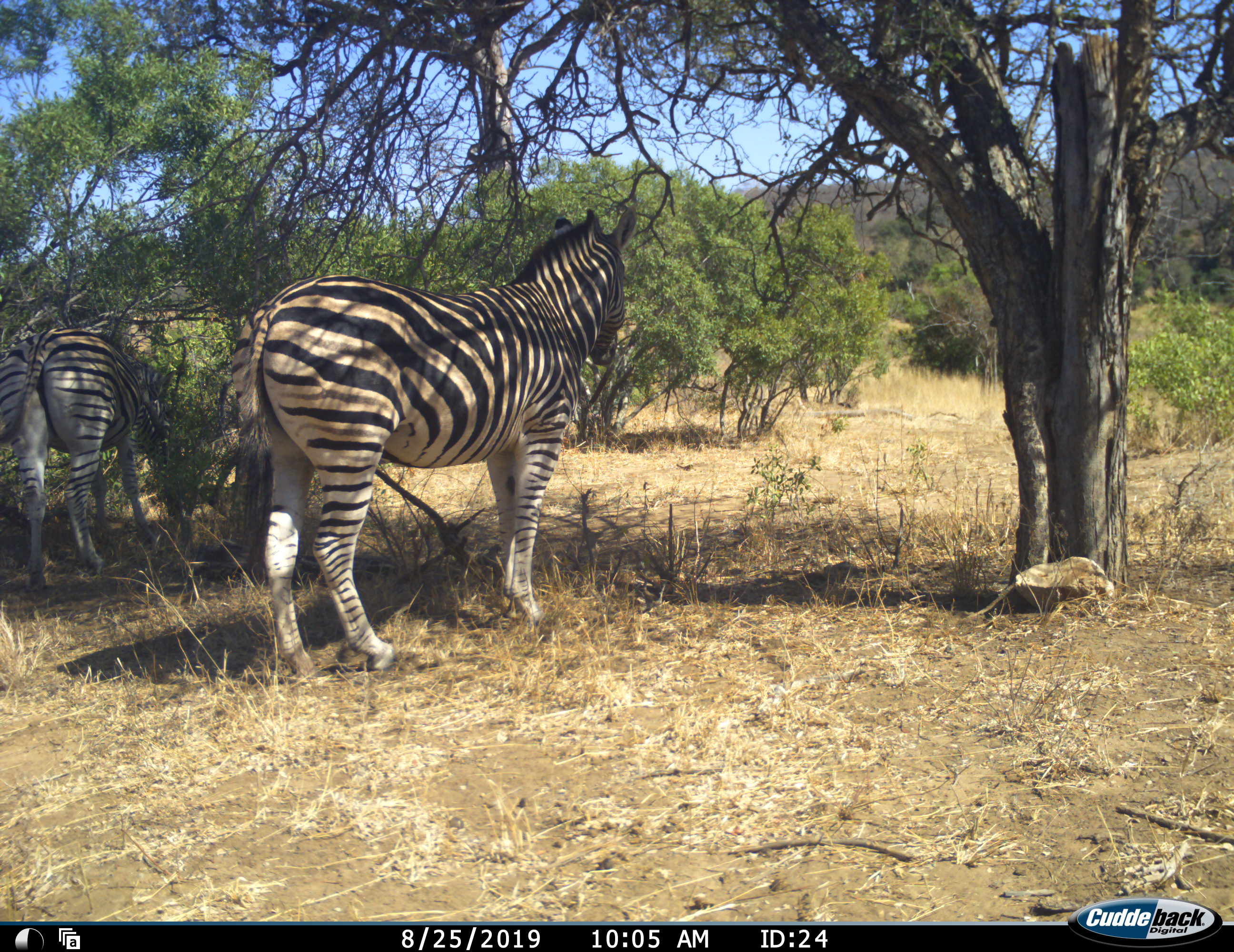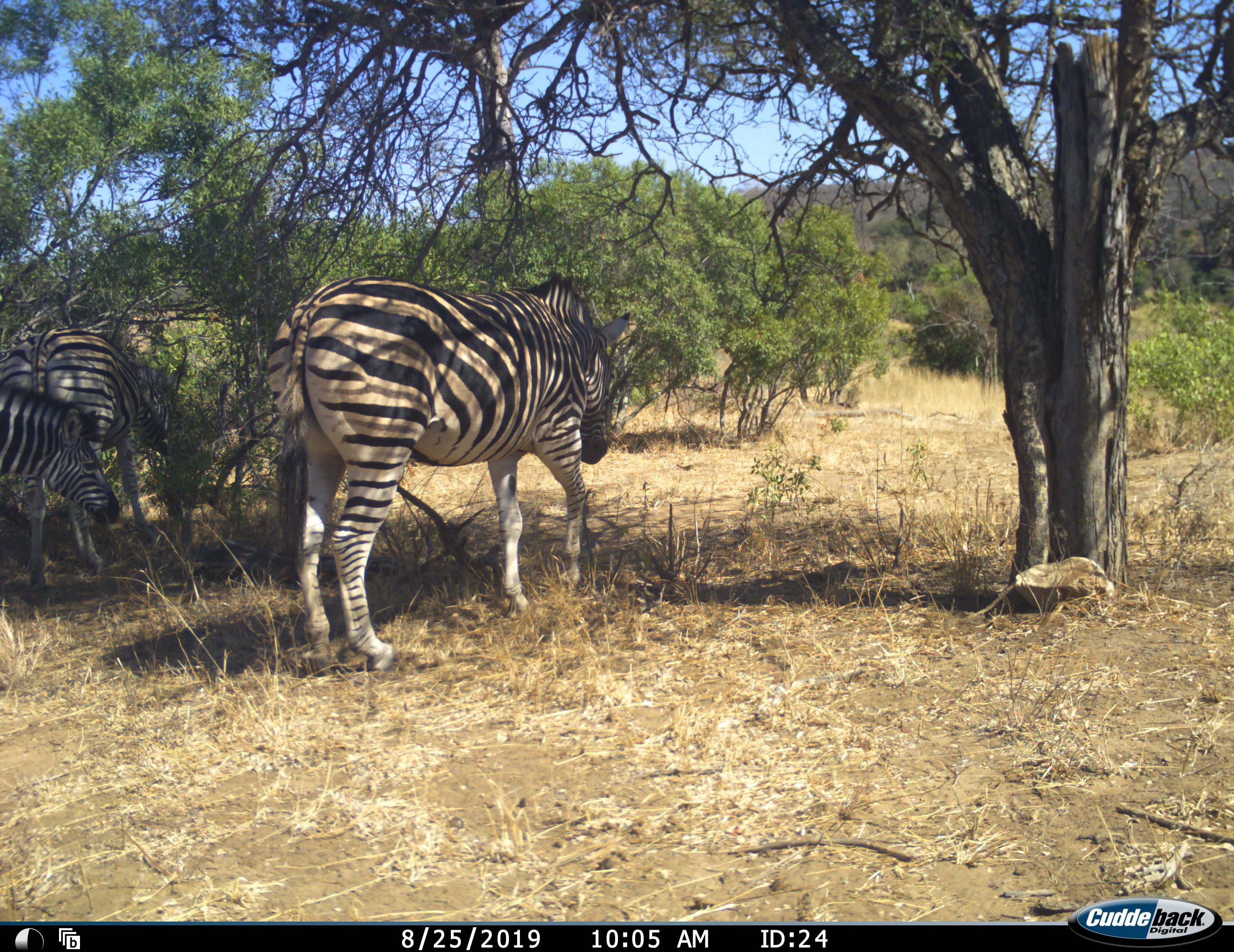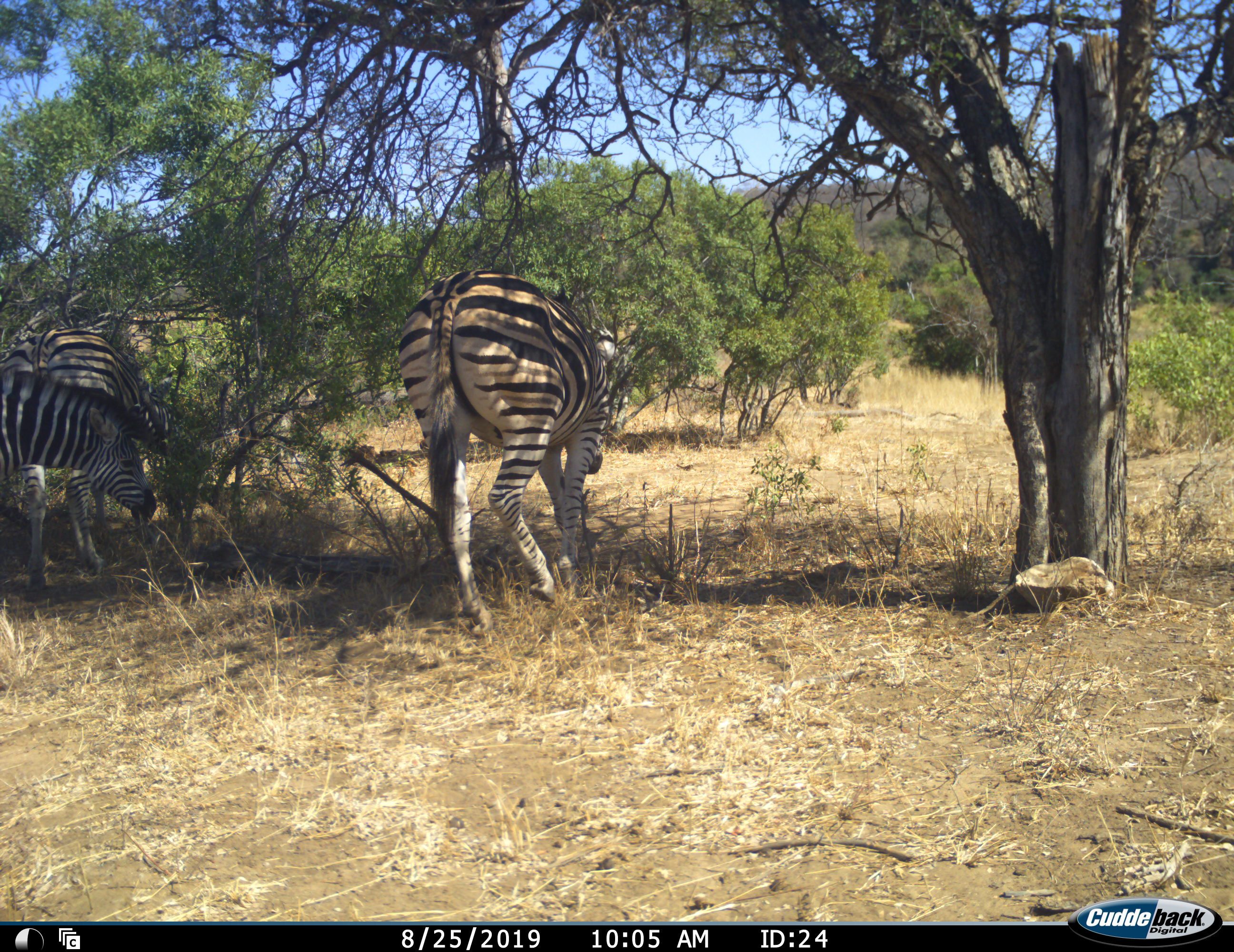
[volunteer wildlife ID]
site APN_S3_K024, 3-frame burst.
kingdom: Animalia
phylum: Chordata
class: Mammalia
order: Perissodactyla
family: Equidae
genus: Equus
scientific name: Equus quagga burchellii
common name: burchell's zebra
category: zebraburchells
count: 3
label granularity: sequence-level